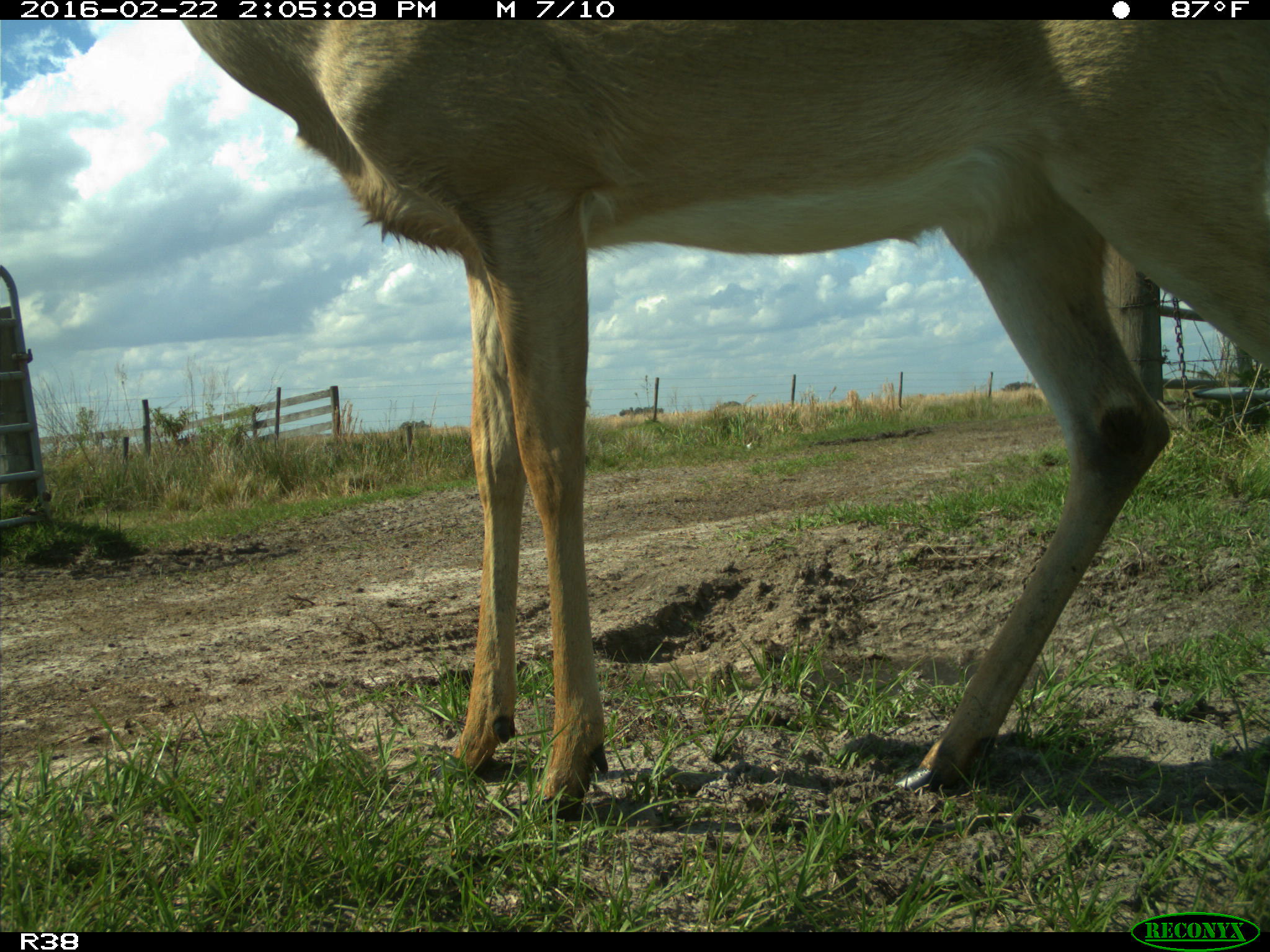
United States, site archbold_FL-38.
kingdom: Animalia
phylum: Chordata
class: Mammalia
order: Artiodactyla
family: Cervidae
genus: Odocoileus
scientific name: Odocoileus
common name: deer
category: unidentified deer